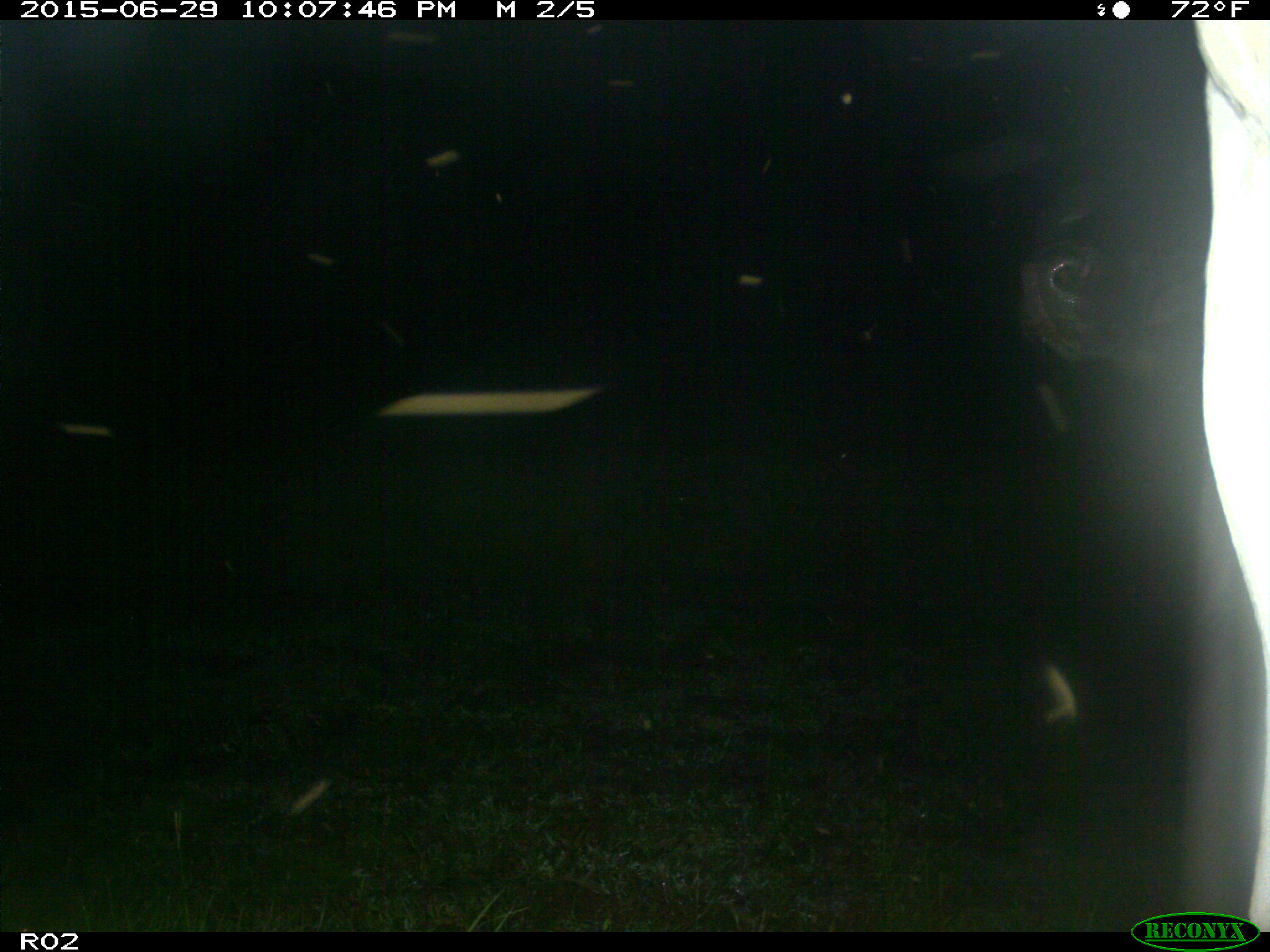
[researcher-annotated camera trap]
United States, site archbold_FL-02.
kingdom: Animalia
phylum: Chordata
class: Mammalia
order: Artiodactyla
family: Bovidae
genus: Bos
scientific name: Bos taurus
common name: domestic cow